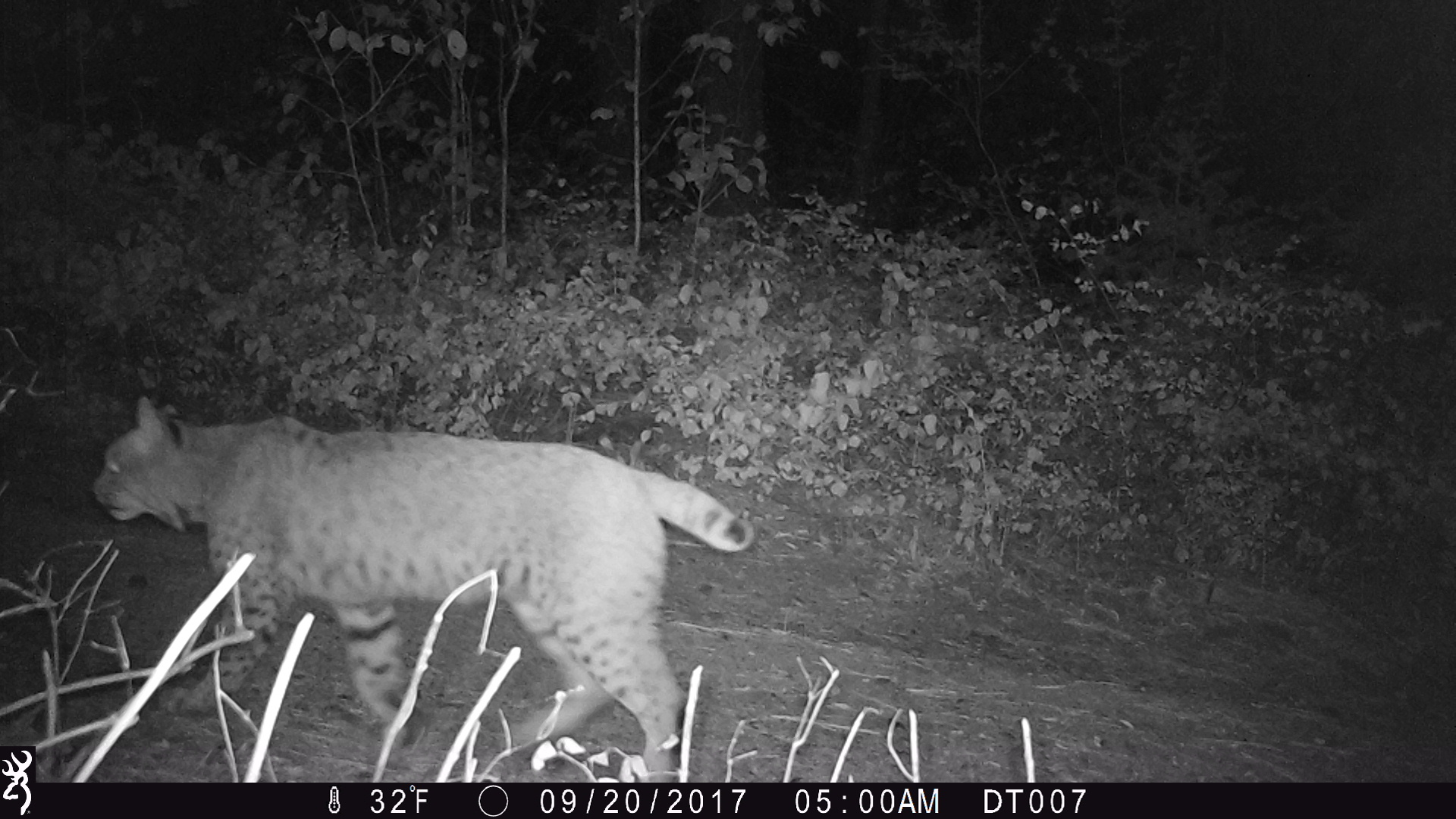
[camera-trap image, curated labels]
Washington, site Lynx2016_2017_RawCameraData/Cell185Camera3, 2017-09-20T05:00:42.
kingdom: Animalia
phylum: Chordata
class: Mammalia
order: Carnivora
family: Felidae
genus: Lynx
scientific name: Lynx rufus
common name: bobcat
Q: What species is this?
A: Lynx rufus (bobcat).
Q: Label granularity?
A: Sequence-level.